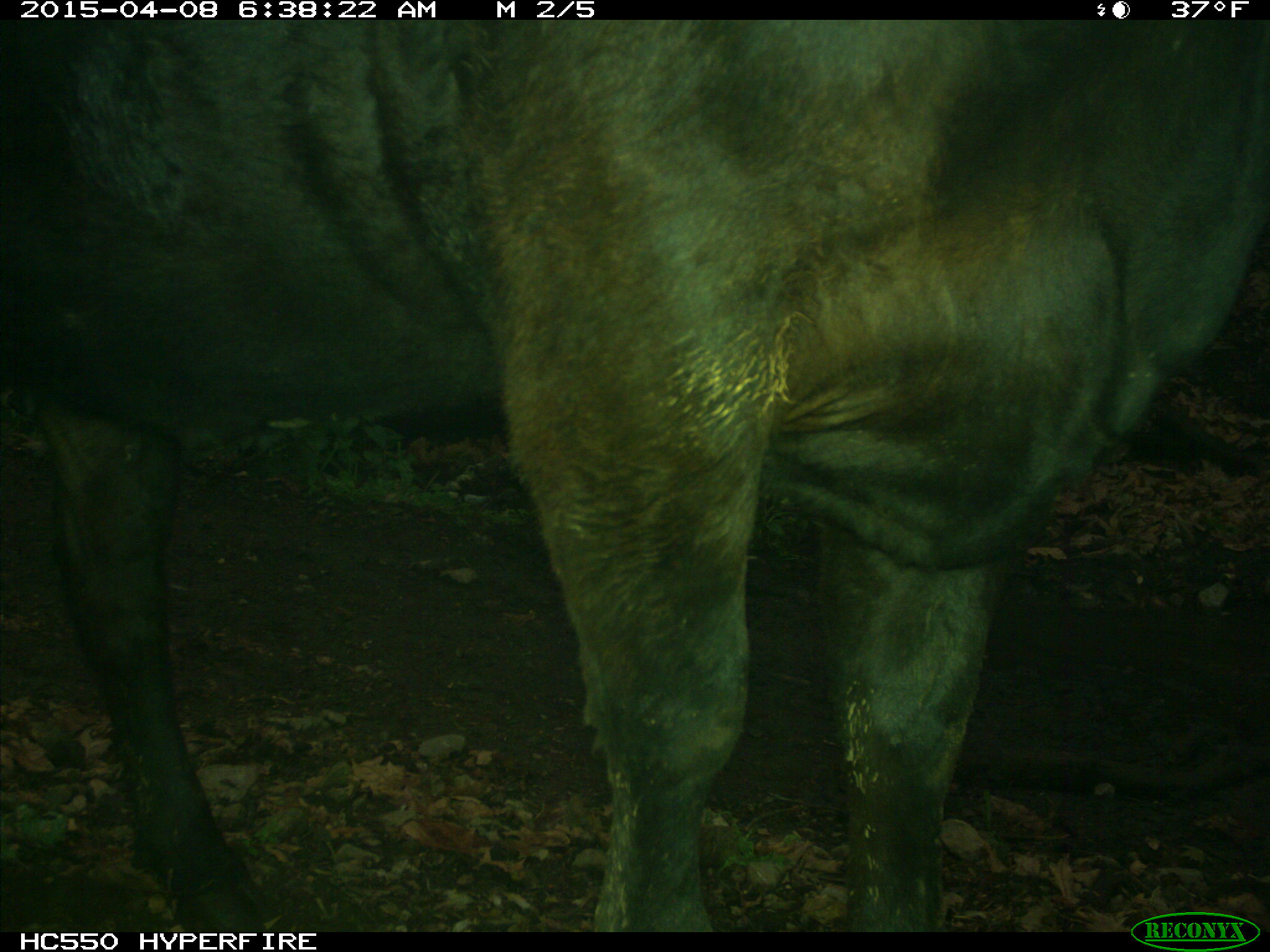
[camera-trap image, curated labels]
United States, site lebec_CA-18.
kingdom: Animalia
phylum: Chordata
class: Mammalia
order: Artiodactyla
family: Bovidae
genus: Bos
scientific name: Bos taurus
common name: domestic cow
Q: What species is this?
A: Bos taurus (domestic cow).